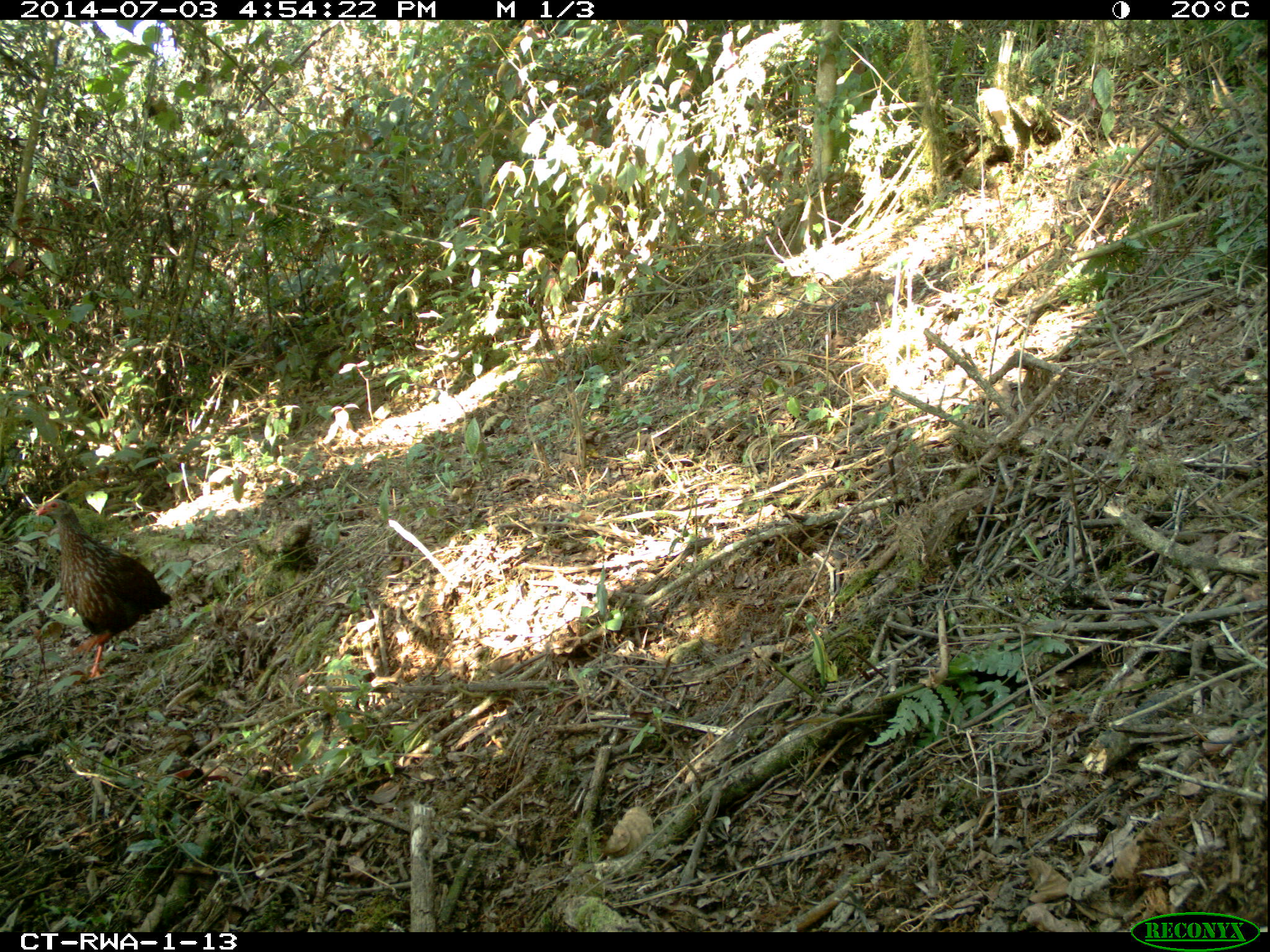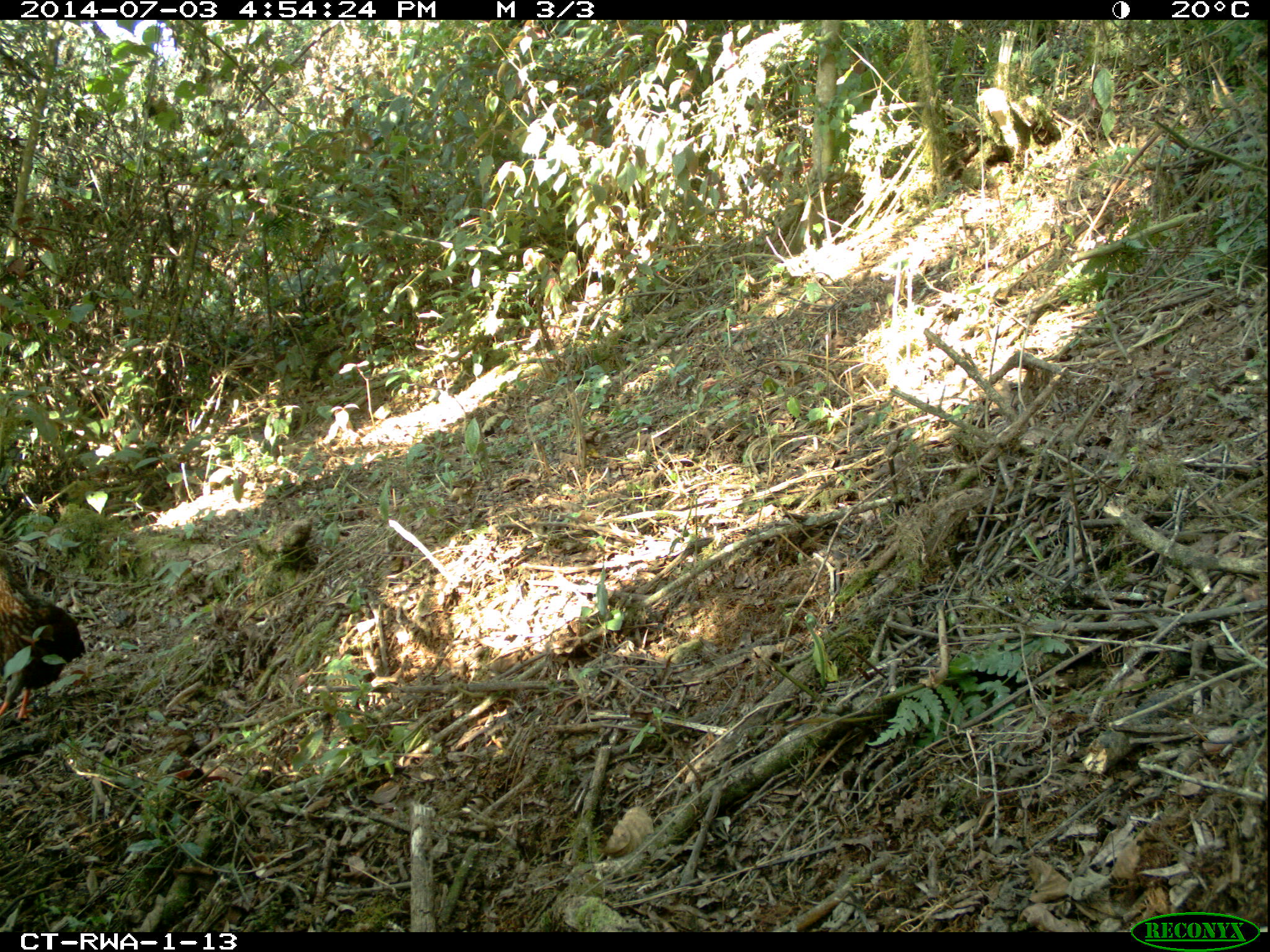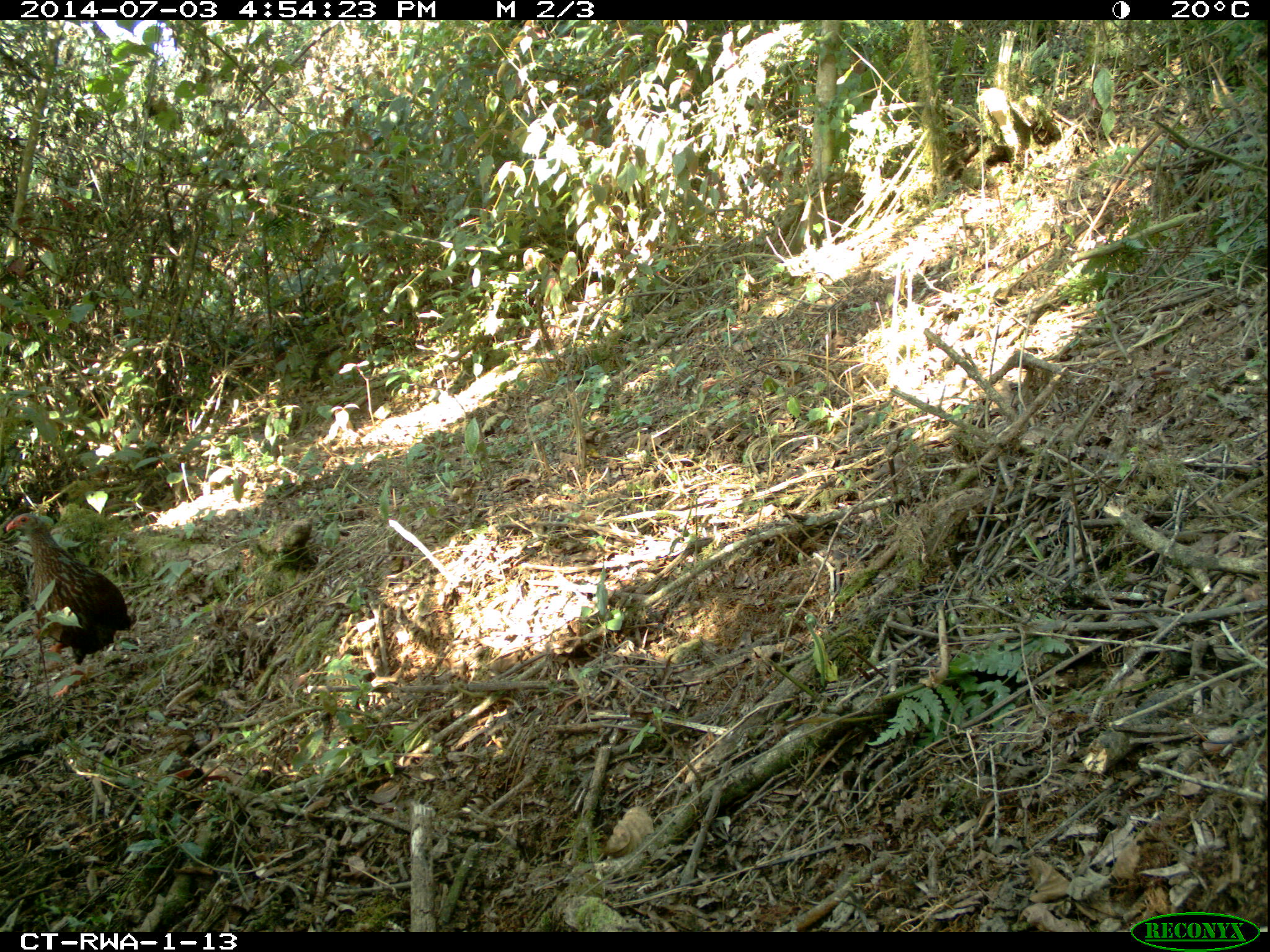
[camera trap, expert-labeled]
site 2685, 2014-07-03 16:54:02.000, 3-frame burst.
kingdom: Animalia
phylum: Chordata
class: Aves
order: Galliformes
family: Phasianidae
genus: Pternistis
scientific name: Pternistis nobilis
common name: handsome francolin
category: francolinus nobilis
Francolinus nobilis (handsome francolin) (Pternistis nobilis), count 2.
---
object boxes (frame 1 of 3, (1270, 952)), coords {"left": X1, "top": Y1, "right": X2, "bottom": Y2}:
francolinus nobilis: {"left": 34, "top": 498, "right": 174, "bottom": 682}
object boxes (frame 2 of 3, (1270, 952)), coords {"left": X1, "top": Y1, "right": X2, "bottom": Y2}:
francolinus nobilis: {"left": 0, "top": 542, "right": 89, "bottom": 728}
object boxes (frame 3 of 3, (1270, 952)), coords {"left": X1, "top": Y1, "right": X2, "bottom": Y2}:
francolinus nobilis: {"left": 4, "top": 512, "right": 136, "bottom": 701}